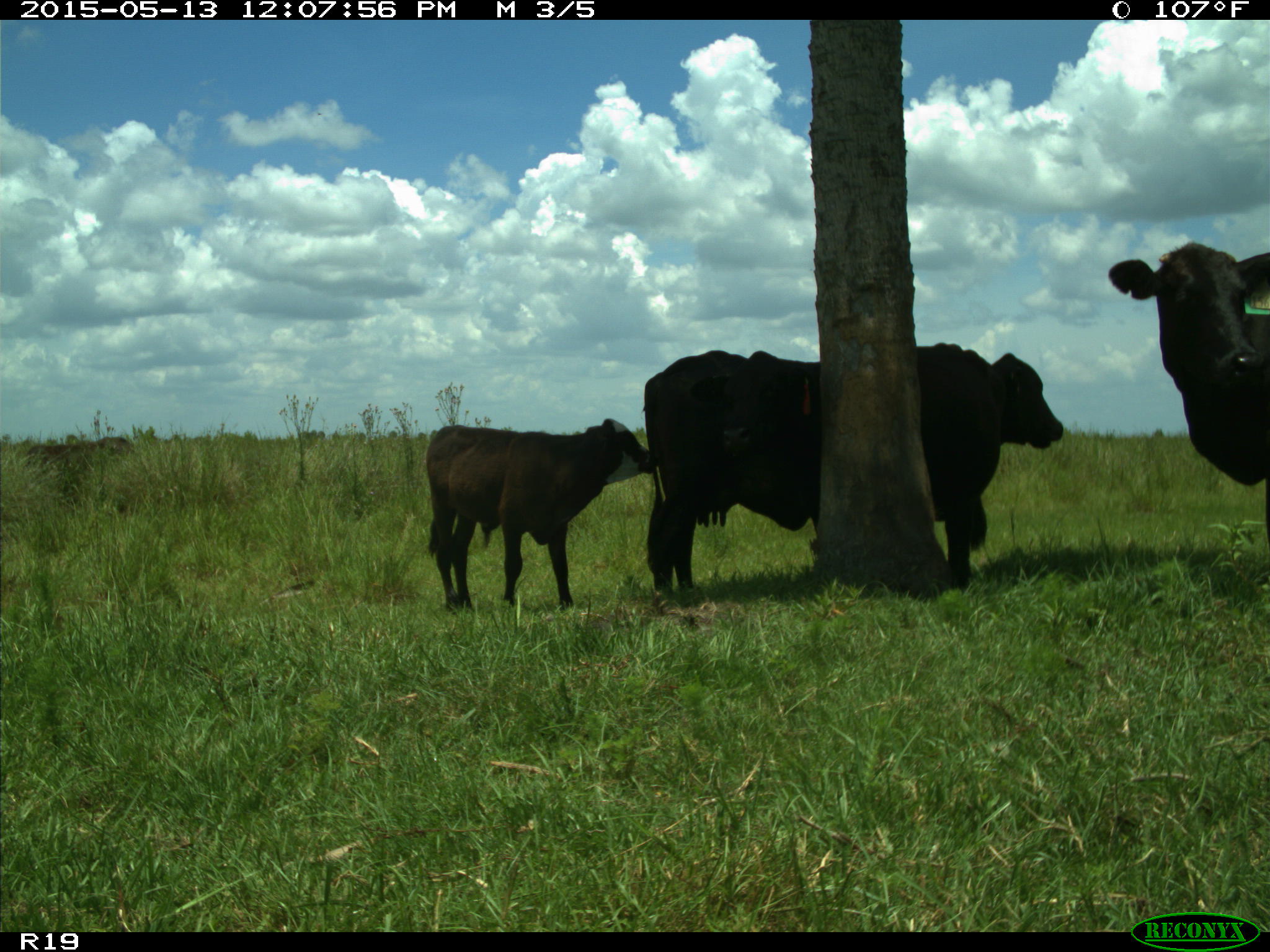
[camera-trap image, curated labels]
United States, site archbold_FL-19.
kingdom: Animalia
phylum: Chordata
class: Mammalia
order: Artiodactyla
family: Bovidae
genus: Bos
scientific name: Bos taurus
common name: domestic cow